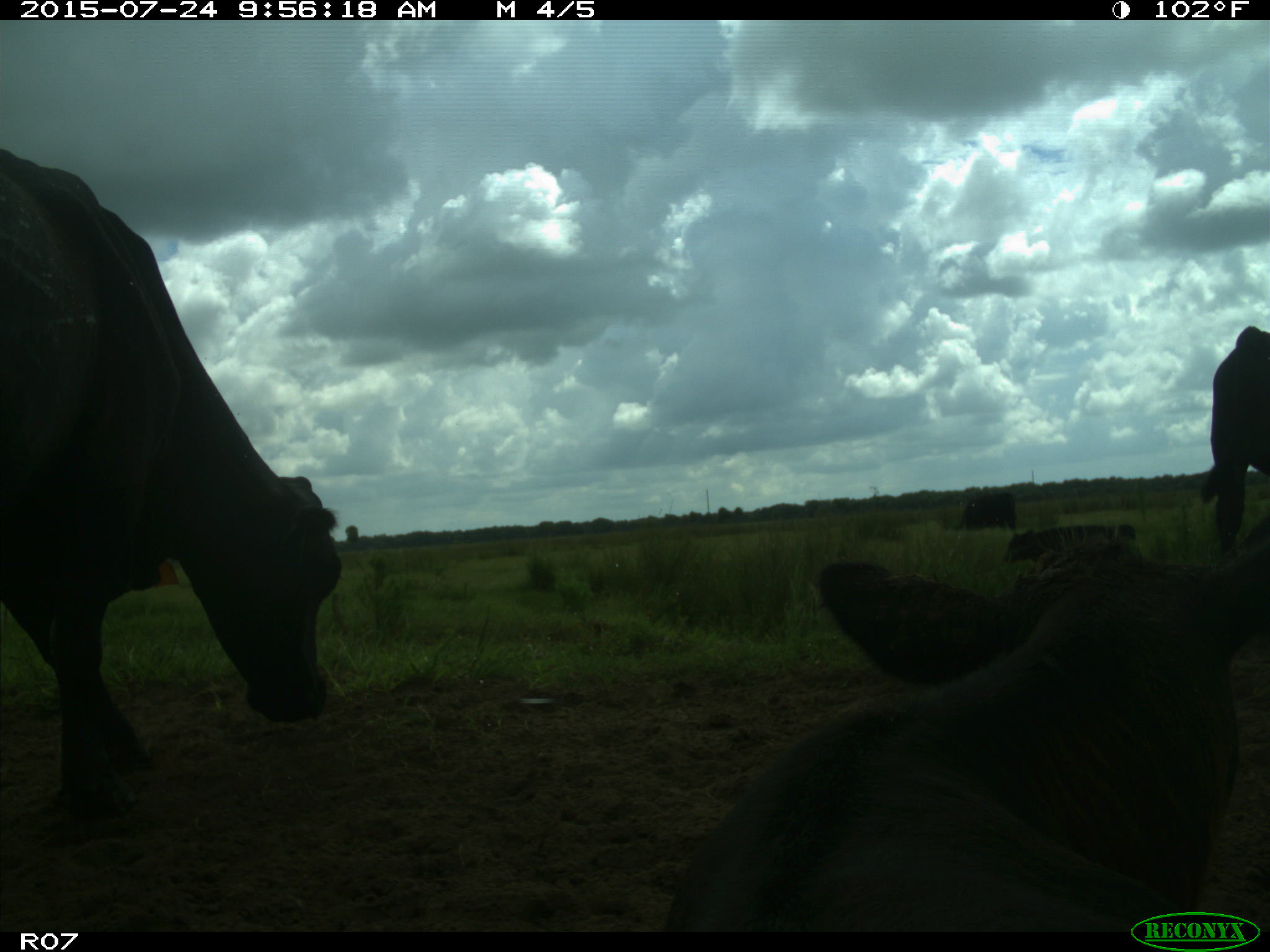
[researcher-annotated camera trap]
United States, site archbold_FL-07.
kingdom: Animalia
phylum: Chordata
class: Mammalia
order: Artiodactyla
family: Bovidae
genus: Bos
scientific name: Bos taurus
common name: domestic cow